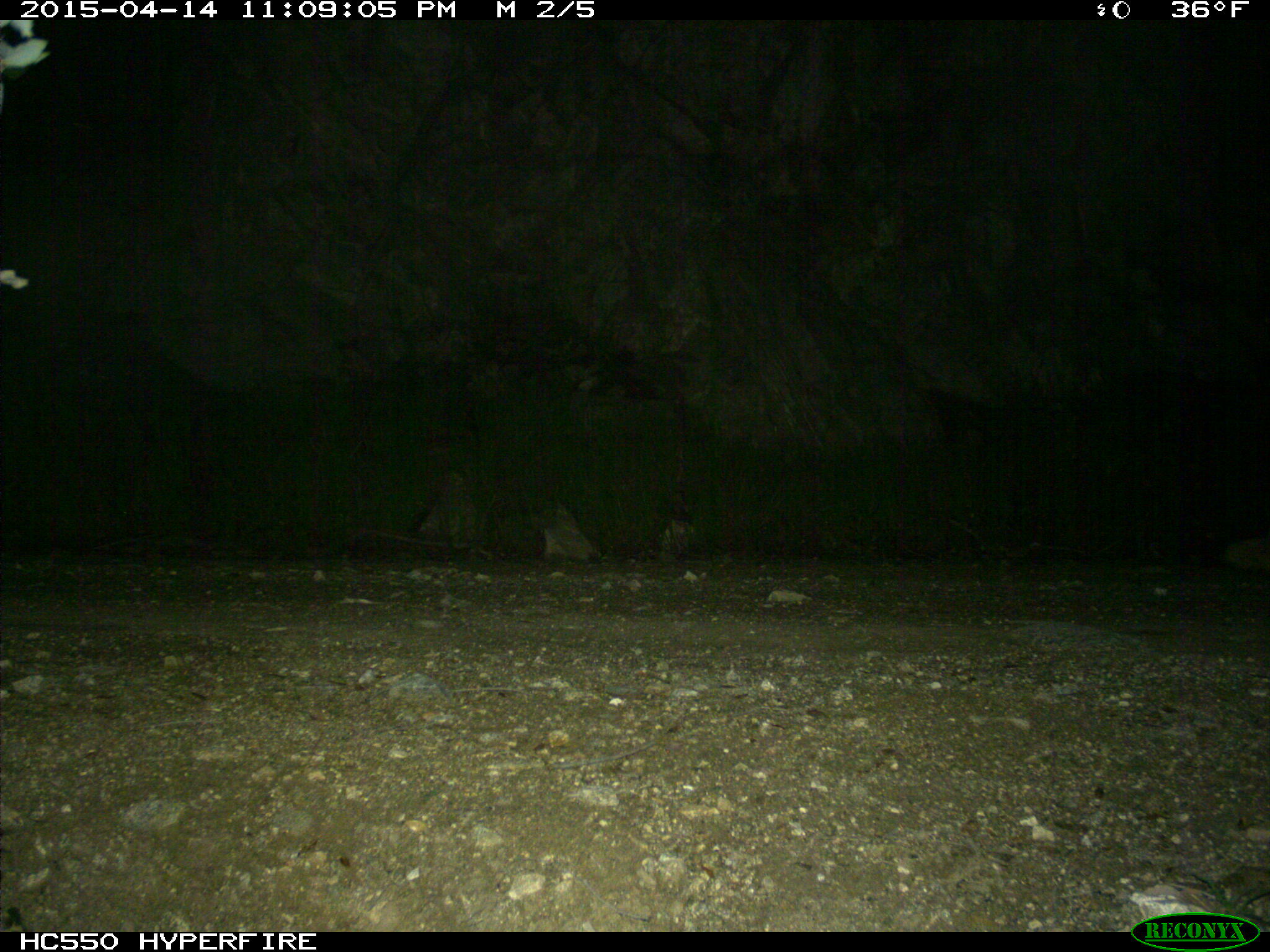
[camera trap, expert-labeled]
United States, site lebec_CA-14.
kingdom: Animalia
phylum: Chordata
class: Mammalia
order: Carnivora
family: Canidae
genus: Urocyon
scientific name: Urocyon cinereoargenteus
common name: gray fox